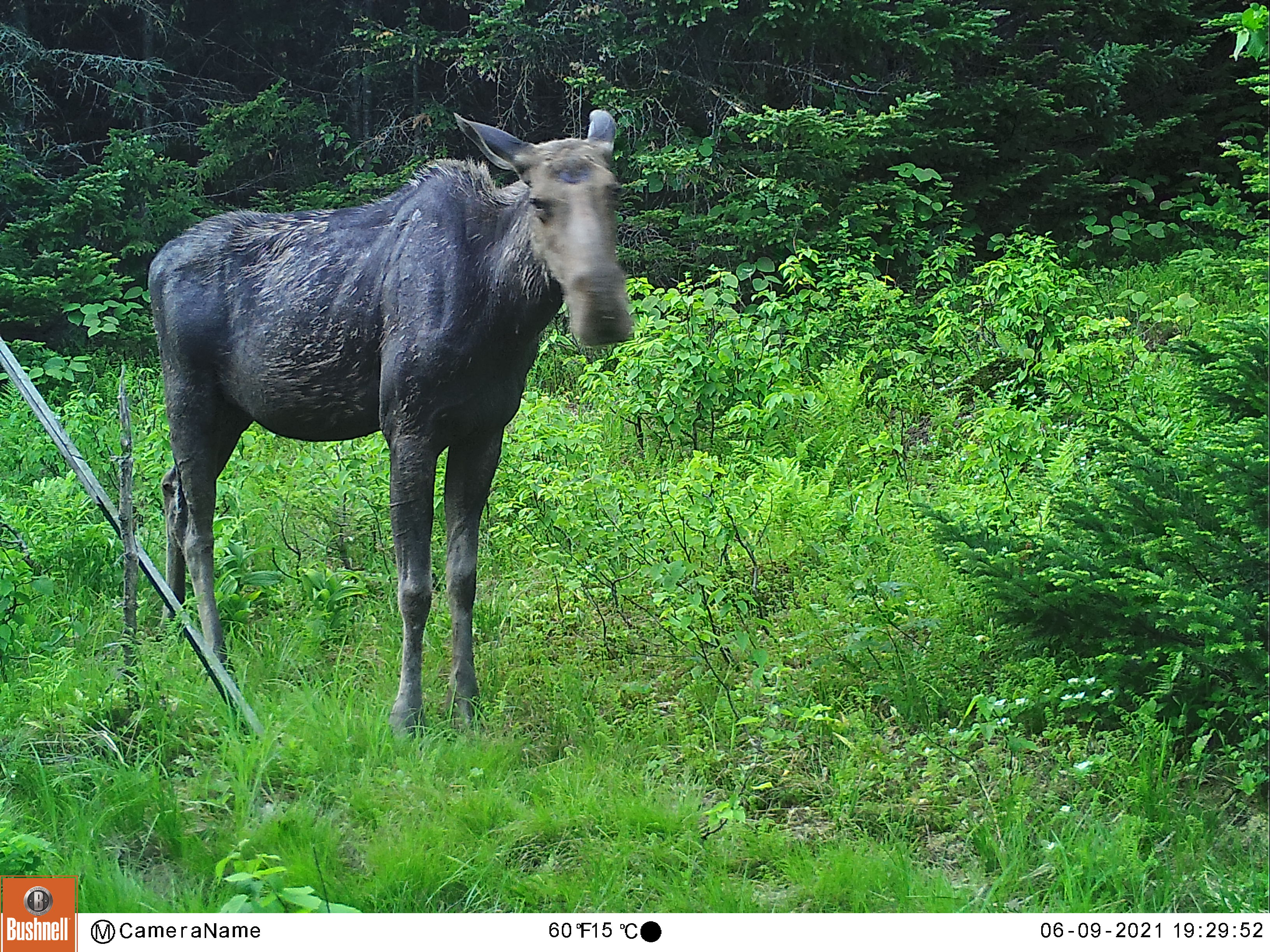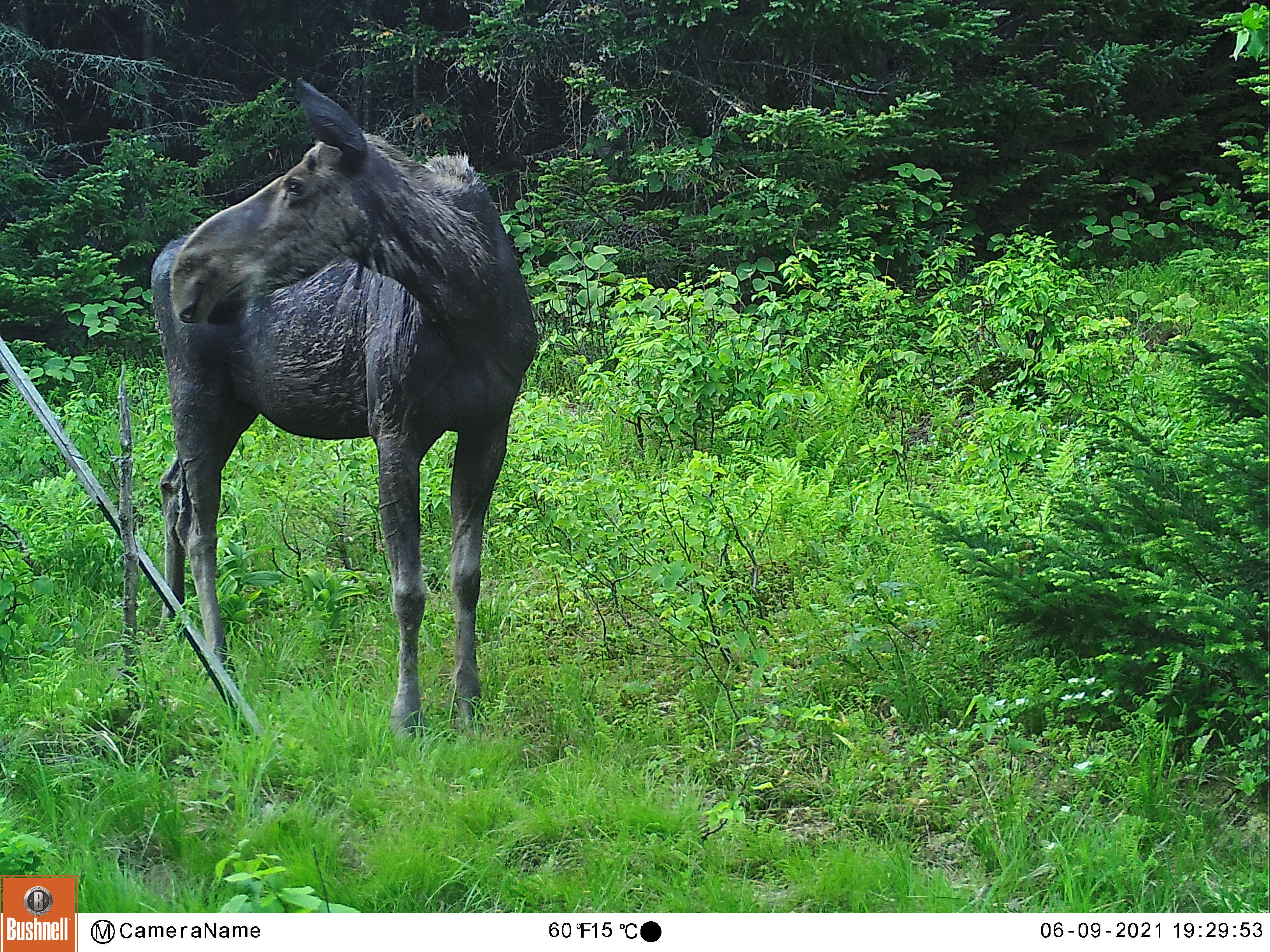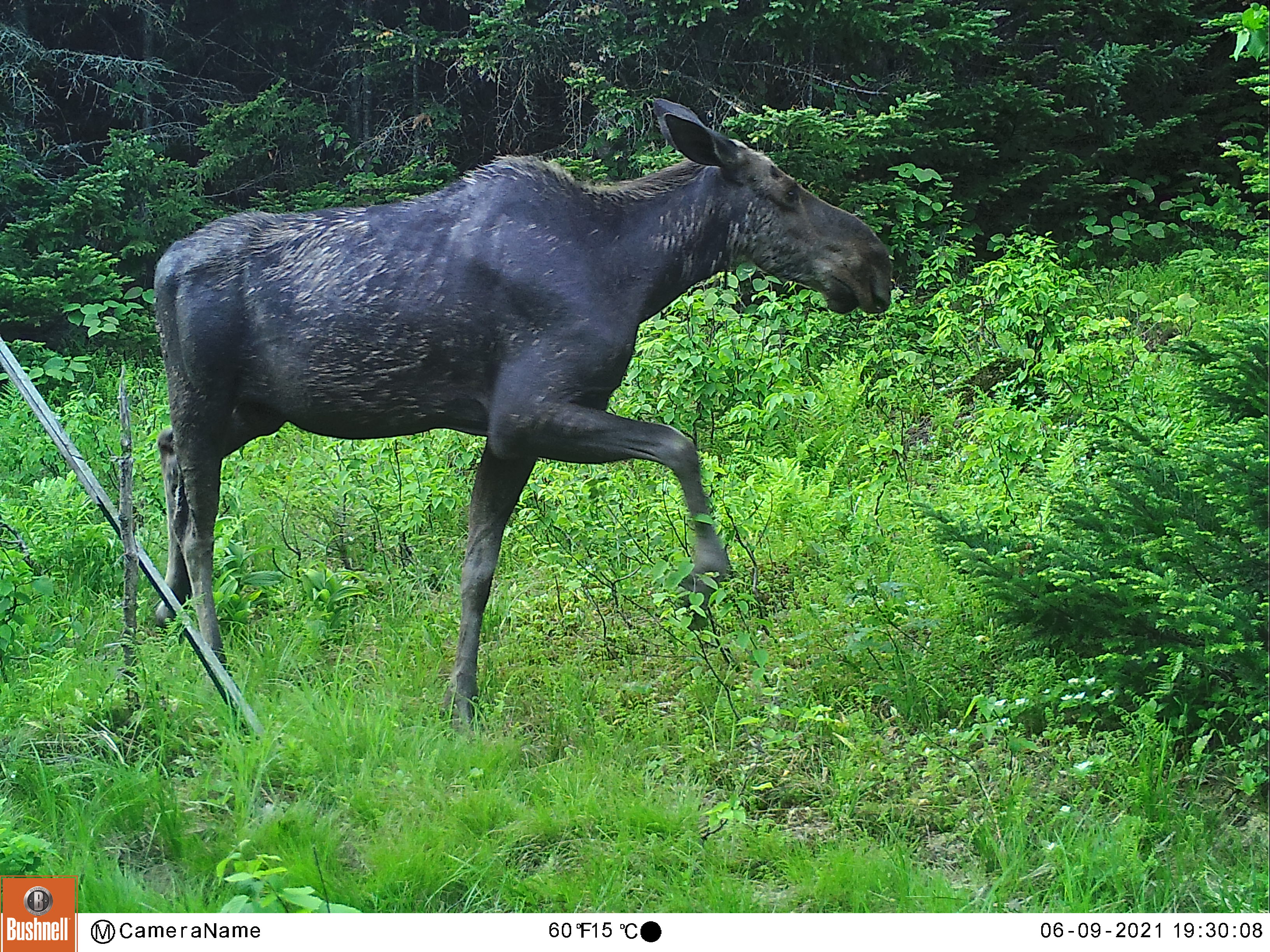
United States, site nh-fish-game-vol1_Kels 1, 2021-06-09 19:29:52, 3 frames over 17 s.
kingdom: Animalia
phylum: Chordata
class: Mammalia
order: Artiodactyla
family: Cervidae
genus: Alces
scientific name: Alces alces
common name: moose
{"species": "moose (Alces alces)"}